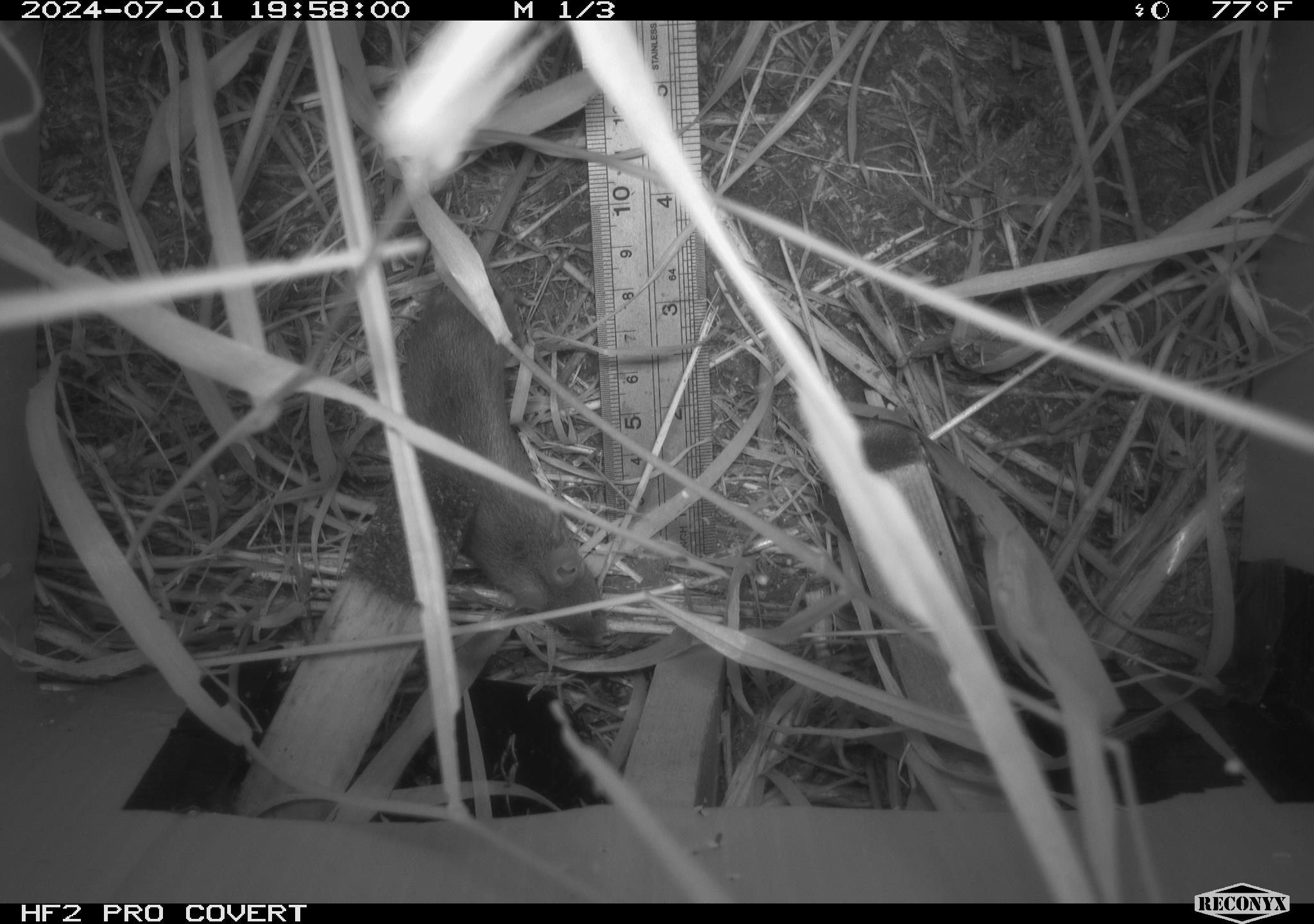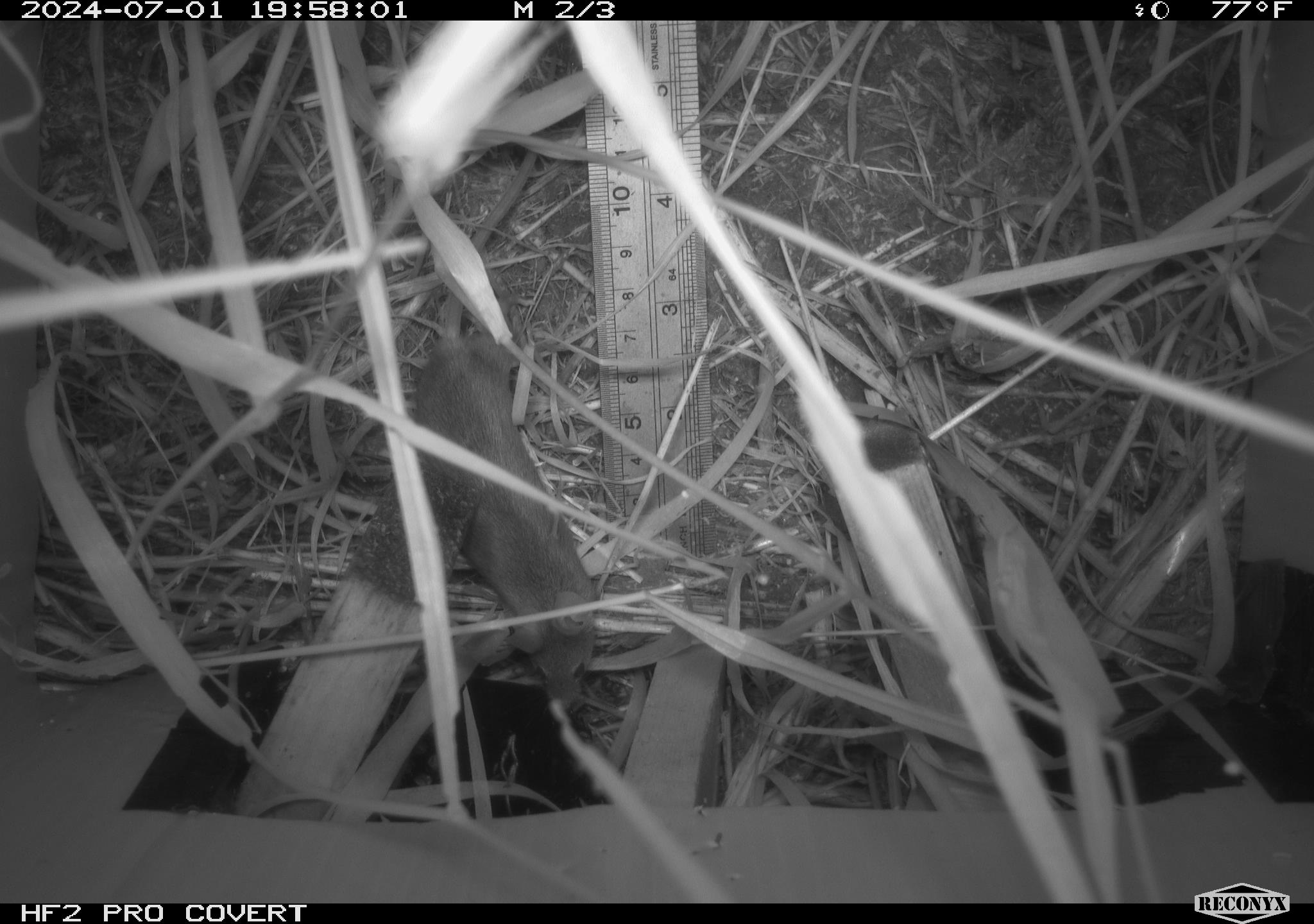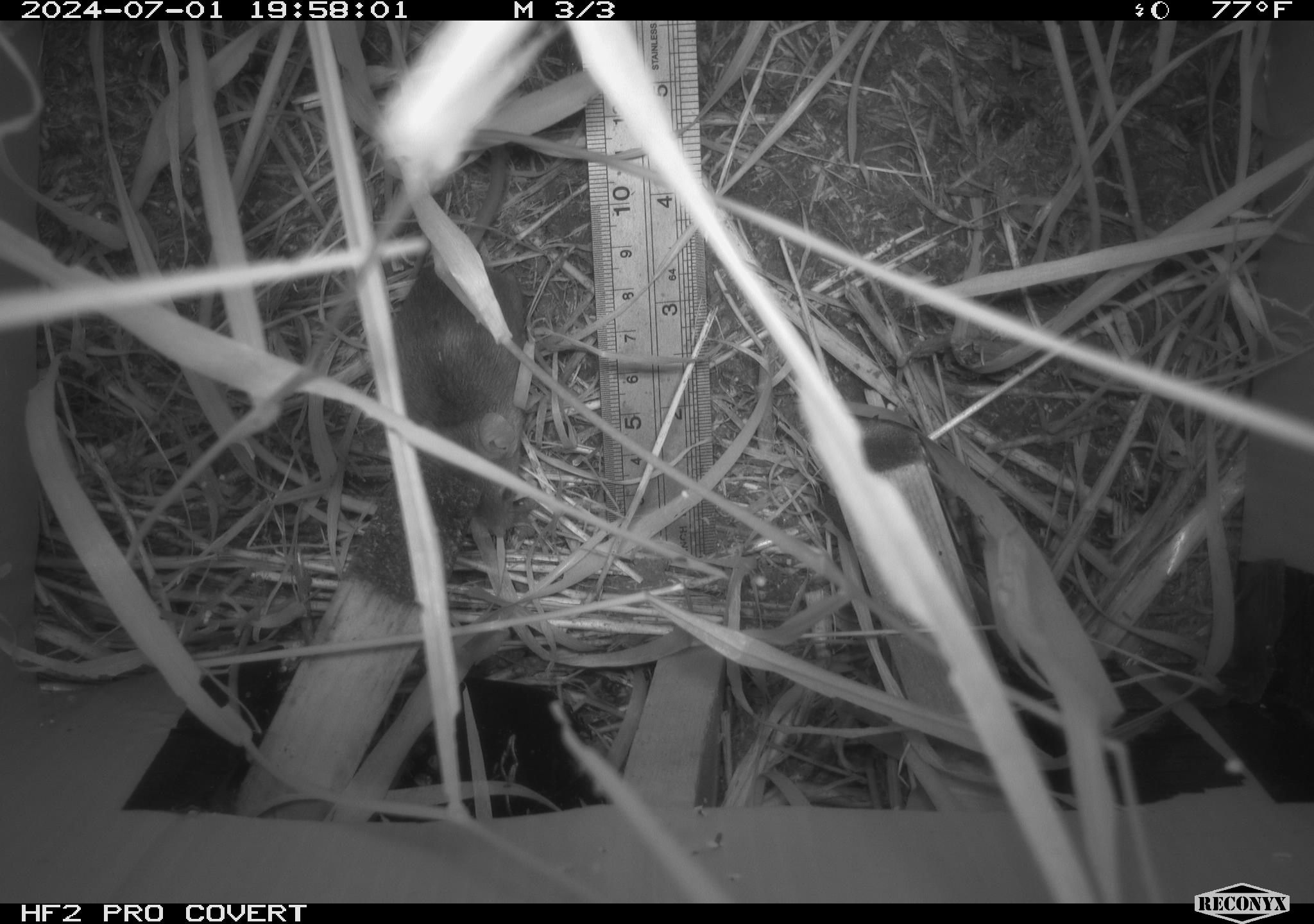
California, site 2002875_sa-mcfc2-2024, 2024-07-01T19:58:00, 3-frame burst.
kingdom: Animalia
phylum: Chordata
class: Mammalia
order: Rodentia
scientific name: Rodentia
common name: rodent